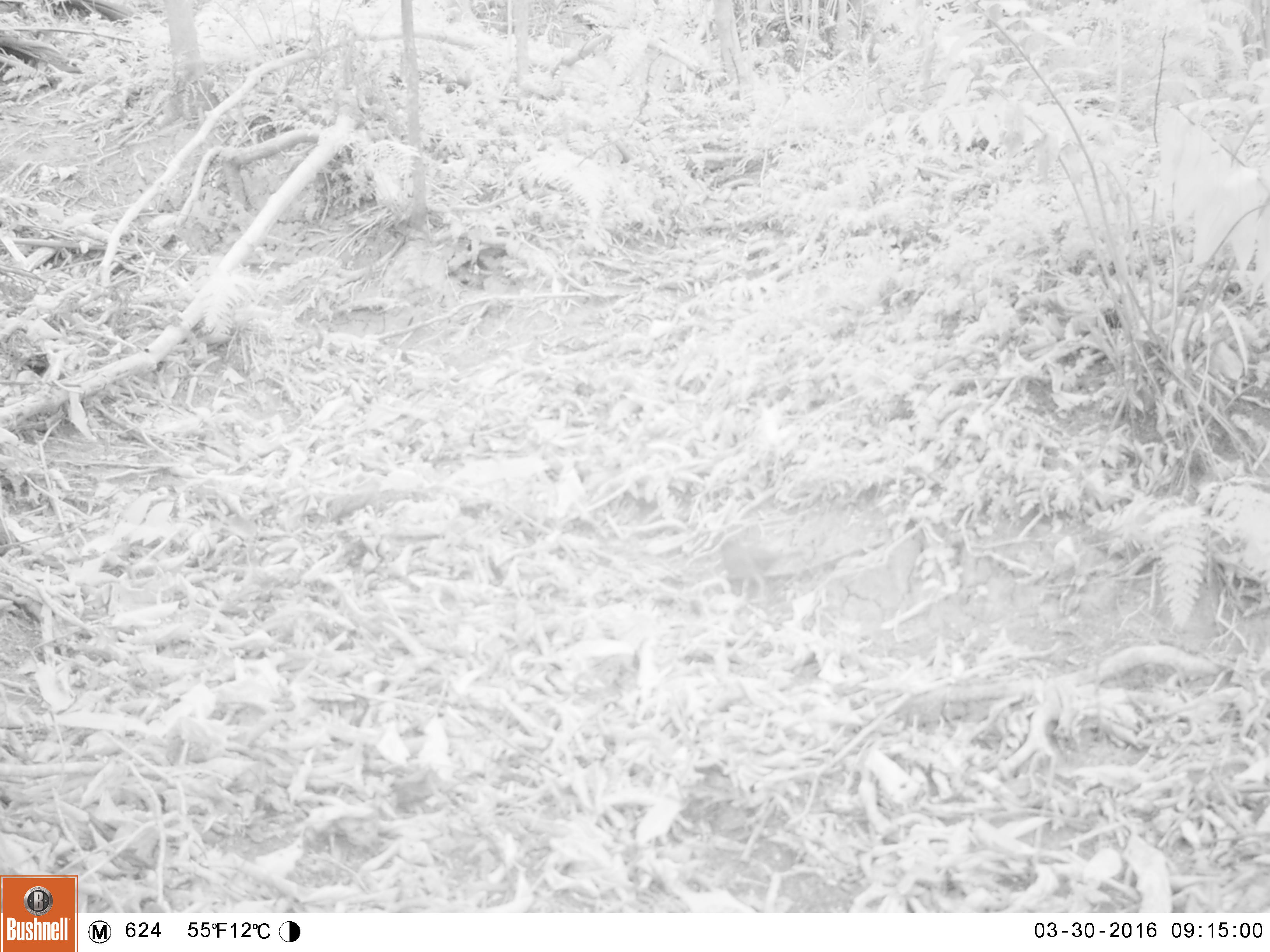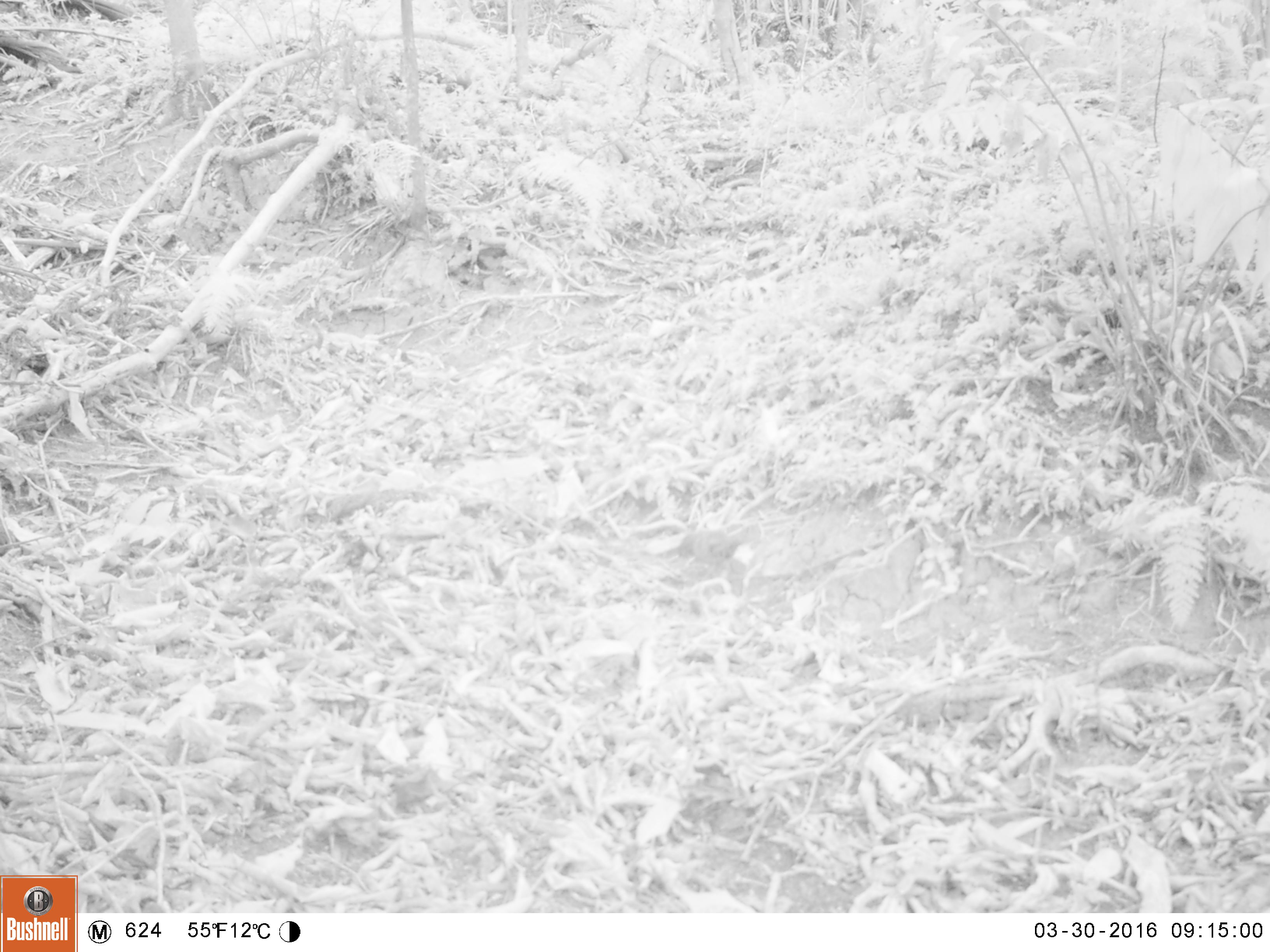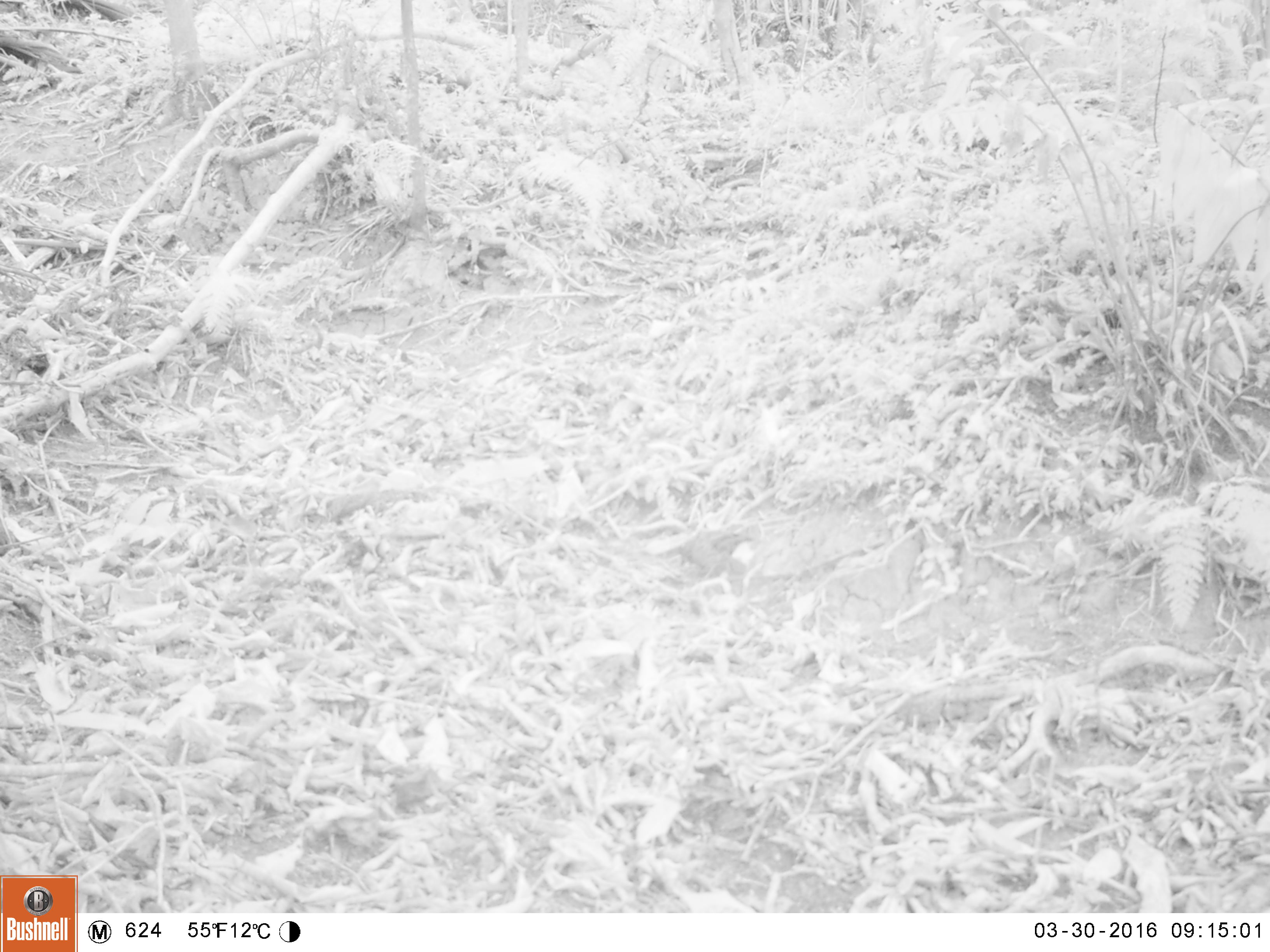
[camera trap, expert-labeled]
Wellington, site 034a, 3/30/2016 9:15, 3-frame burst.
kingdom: Animalia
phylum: Chordata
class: Aves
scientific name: Aves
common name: bird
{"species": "bird (Aves)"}